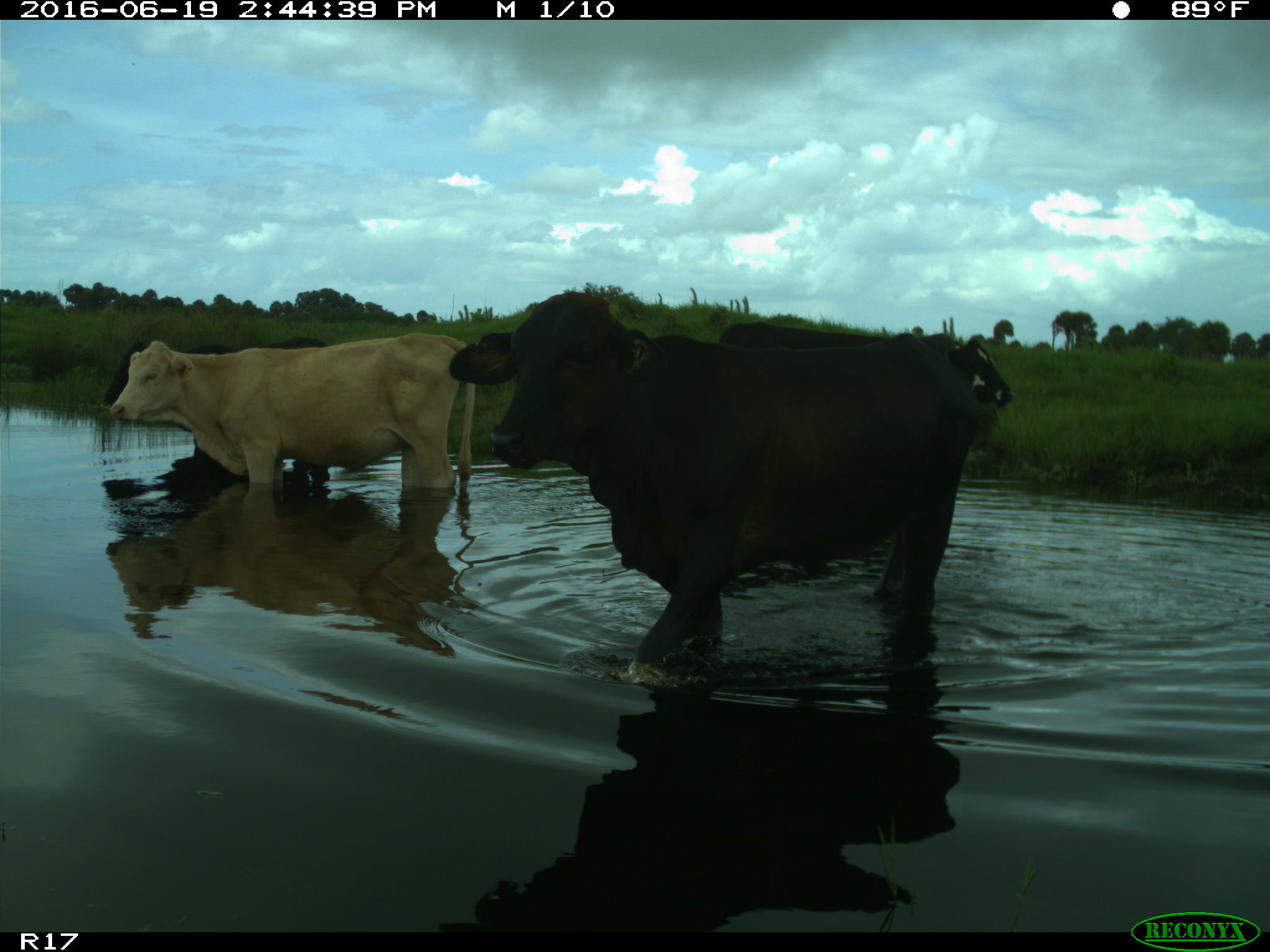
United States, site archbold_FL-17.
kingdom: Animalia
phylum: Chordata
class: Mammalia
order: Artiodactyla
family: Bovidae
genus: Bos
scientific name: Bos taurus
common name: domestic cow